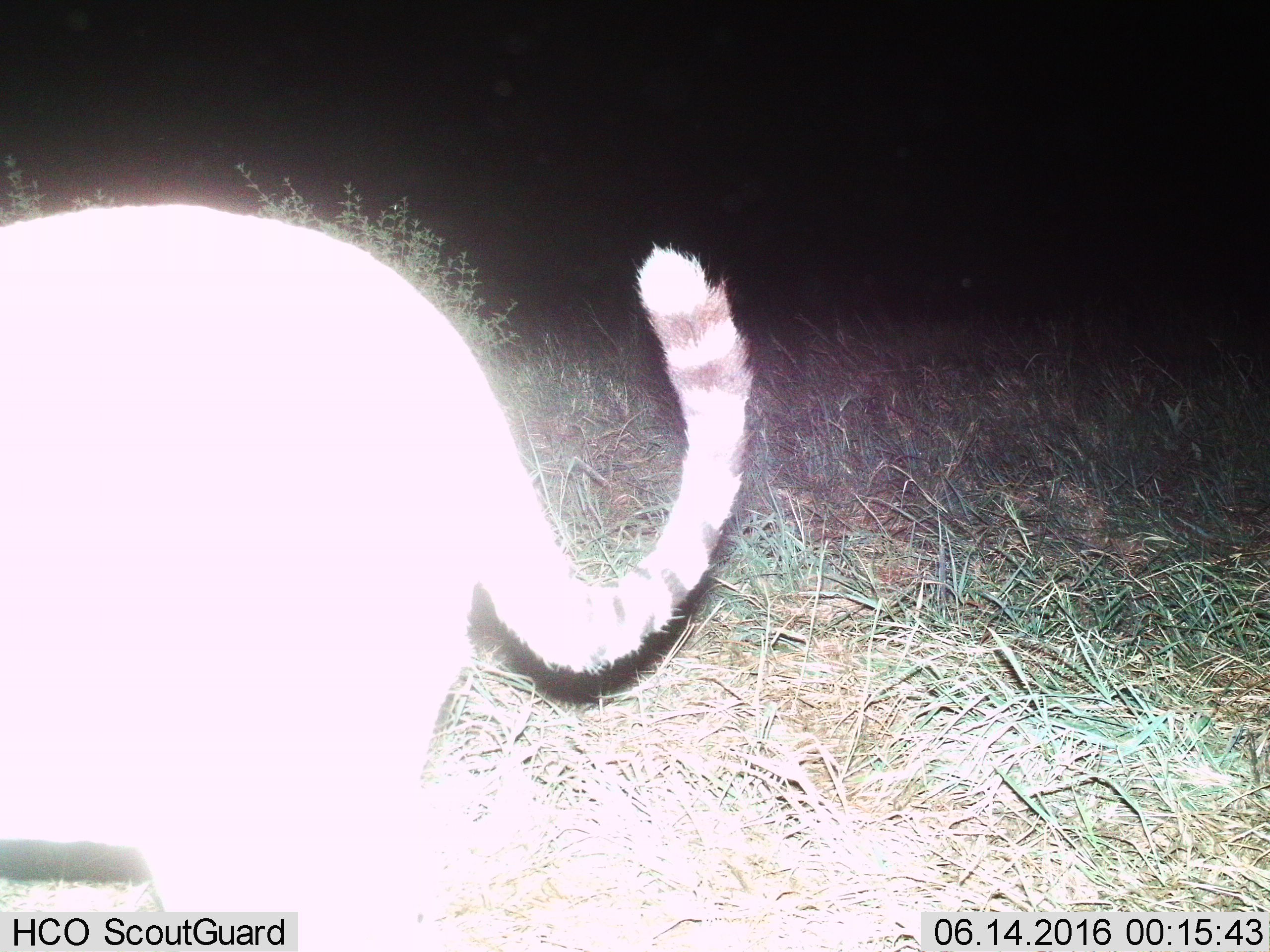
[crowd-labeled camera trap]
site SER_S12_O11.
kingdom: Animalia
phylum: Chordata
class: Mammalia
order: Carnivora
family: Felidae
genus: Acinonyx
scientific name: Acinonyx jubatus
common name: cheetah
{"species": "cheetah (Acinonyx jubatus)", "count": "1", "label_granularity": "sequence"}